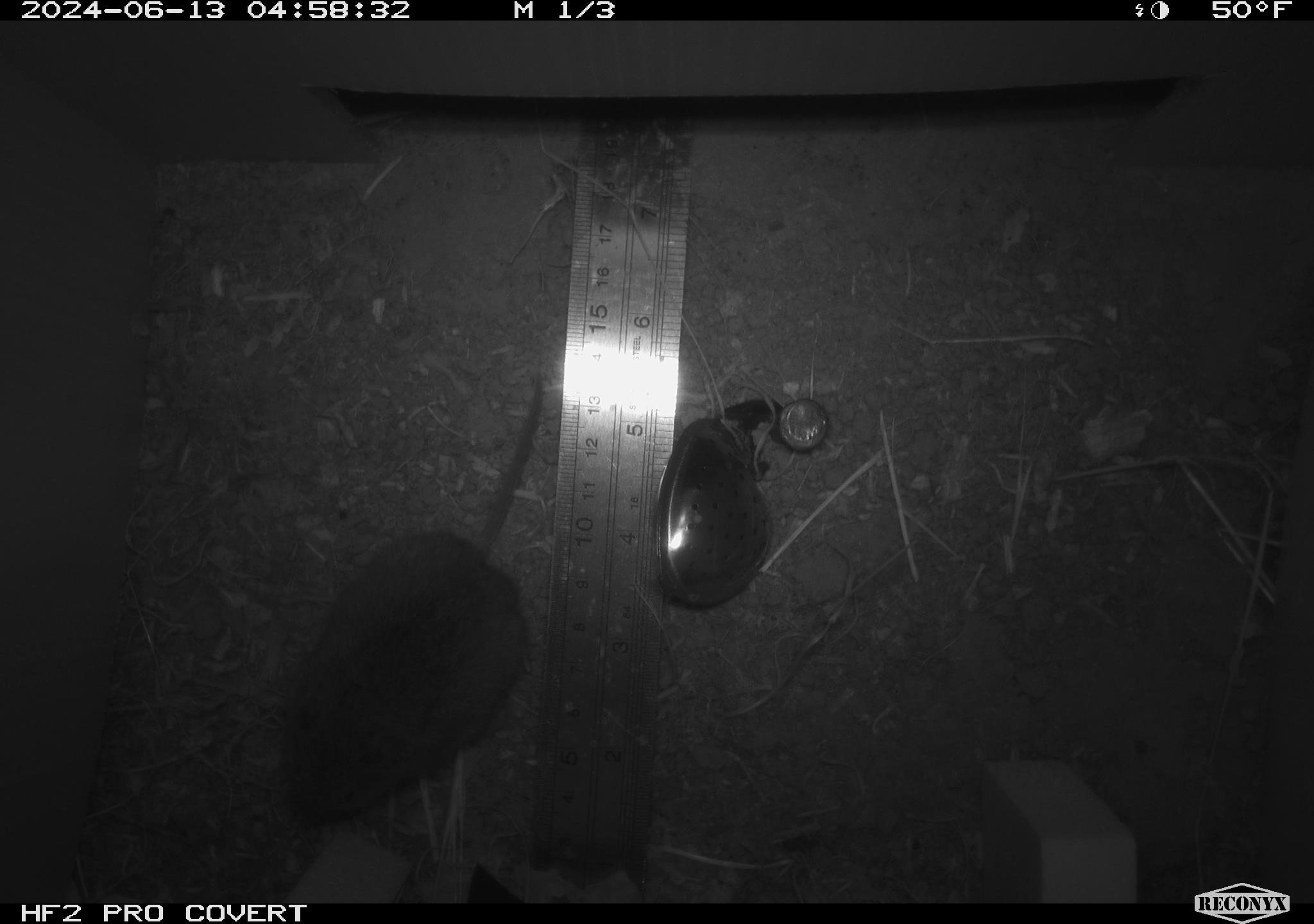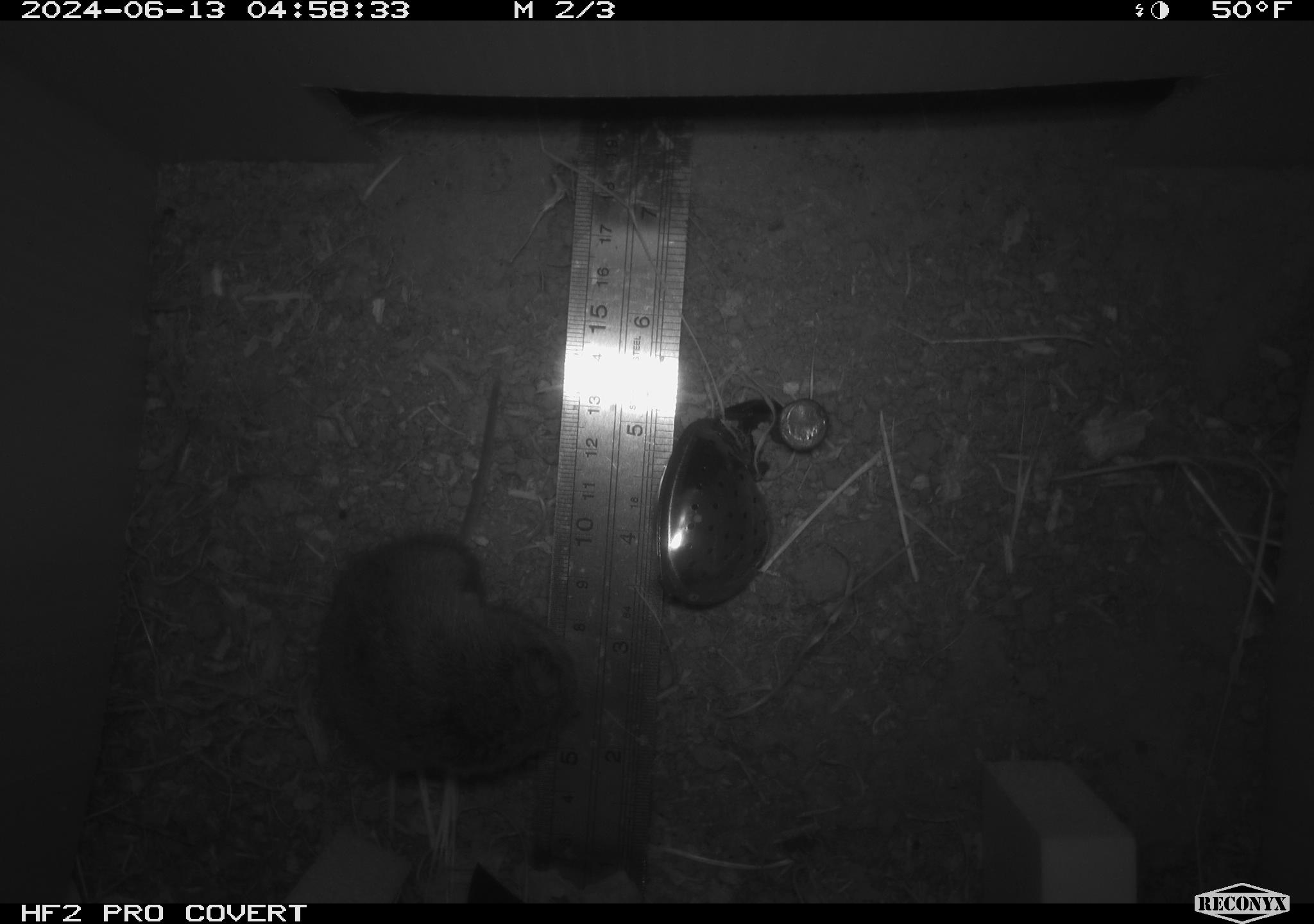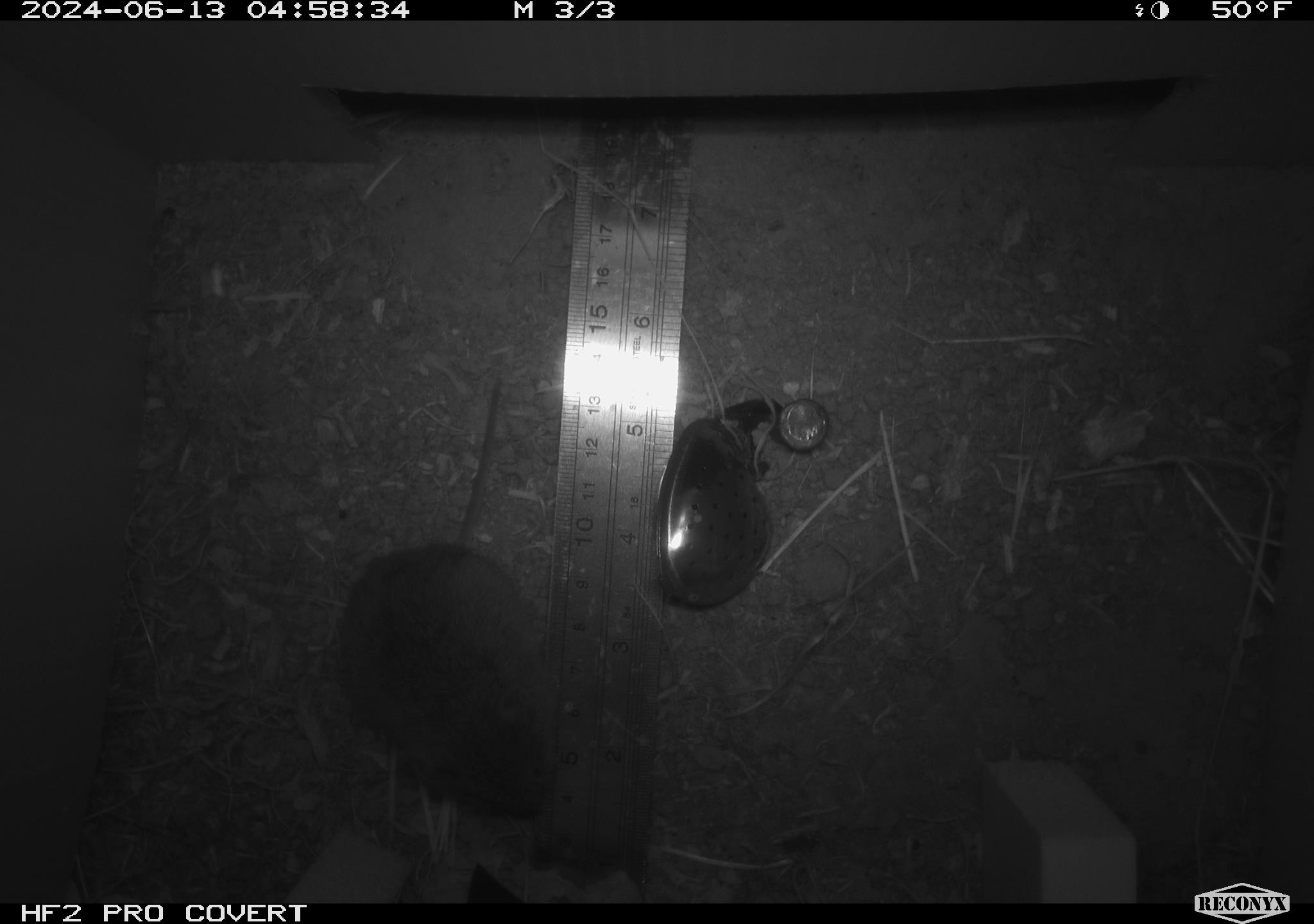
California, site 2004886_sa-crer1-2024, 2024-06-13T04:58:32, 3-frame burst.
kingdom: Animalia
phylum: Chordata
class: Mammalia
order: Rodentia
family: Cricetidae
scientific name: Arvicolinae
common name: voles, lemmings, and muskrats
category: arvicolinae subfamily